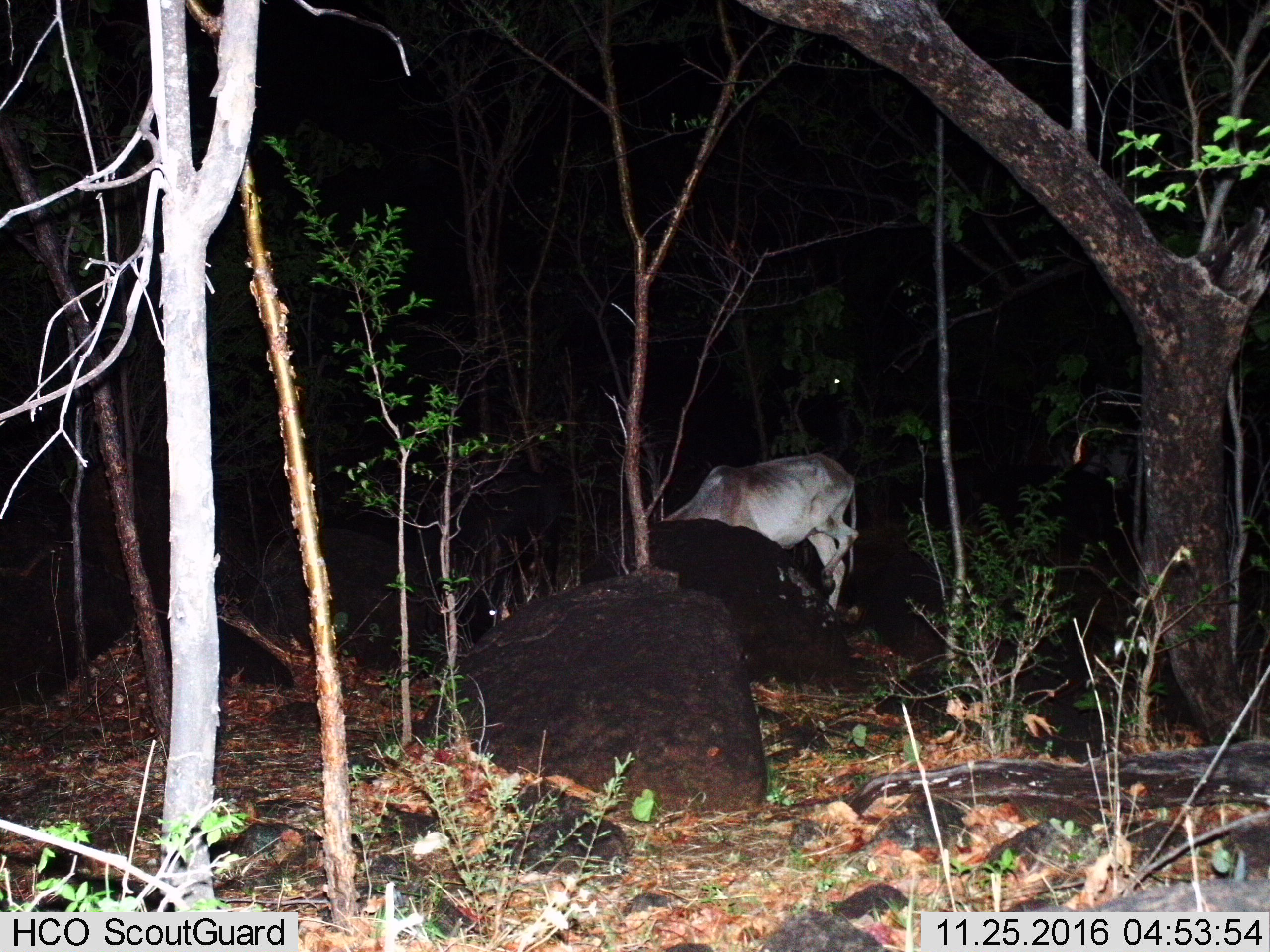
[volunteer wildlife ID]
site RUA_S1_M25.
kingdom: Animalia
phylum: Chordata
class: Mammalia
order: Artiodactyla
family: Bovidae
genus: Bos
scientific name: Bos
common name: cattle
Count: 1.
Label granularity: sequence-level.